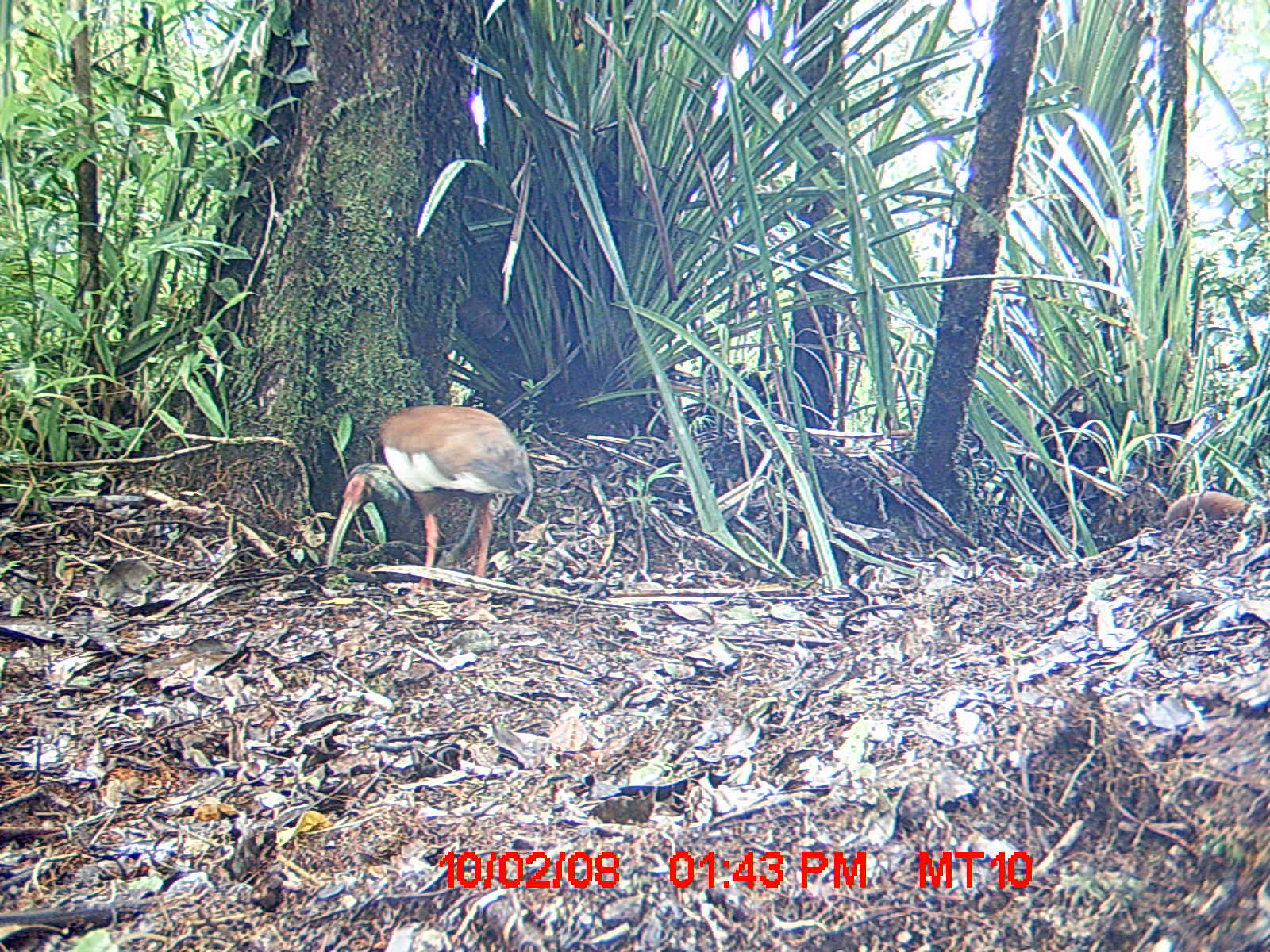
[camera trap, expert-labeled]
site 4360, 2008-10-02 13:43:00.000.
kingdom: Animalia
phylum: Chordata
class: Aves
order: Pelecaniformes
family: Threskiornithidae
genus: Lophotibis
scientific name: Lophotibis cristata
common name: madagascan ibis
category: lophotibis cristataa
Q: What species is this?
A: Lophotibis cristataa (madagascan ibis) (Lophotibis cristata).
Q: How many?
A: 2.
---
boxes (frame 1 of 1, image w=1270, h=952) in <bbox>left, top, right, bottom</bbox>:
lophotibis cristataa: <bbox>320, 398, 532, 599</bbox>; <bbox>1131, 474, 1251, 529</bbox>